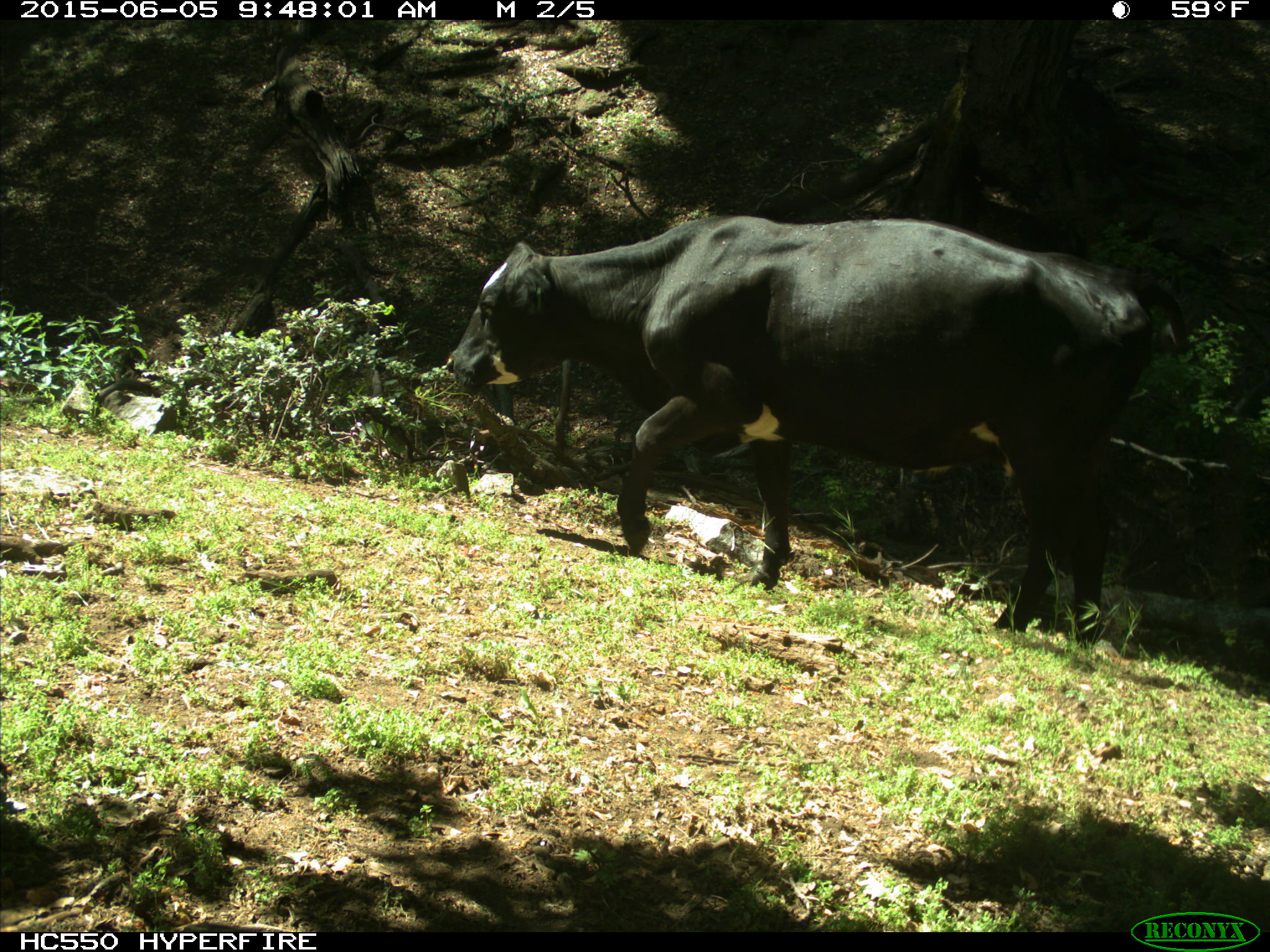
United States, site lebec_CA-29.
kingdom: Animalia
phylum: Chordata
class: Mammalia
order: Artiodactyla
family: Bovidae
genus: Bos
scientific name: Bos taurus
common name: domestic cow